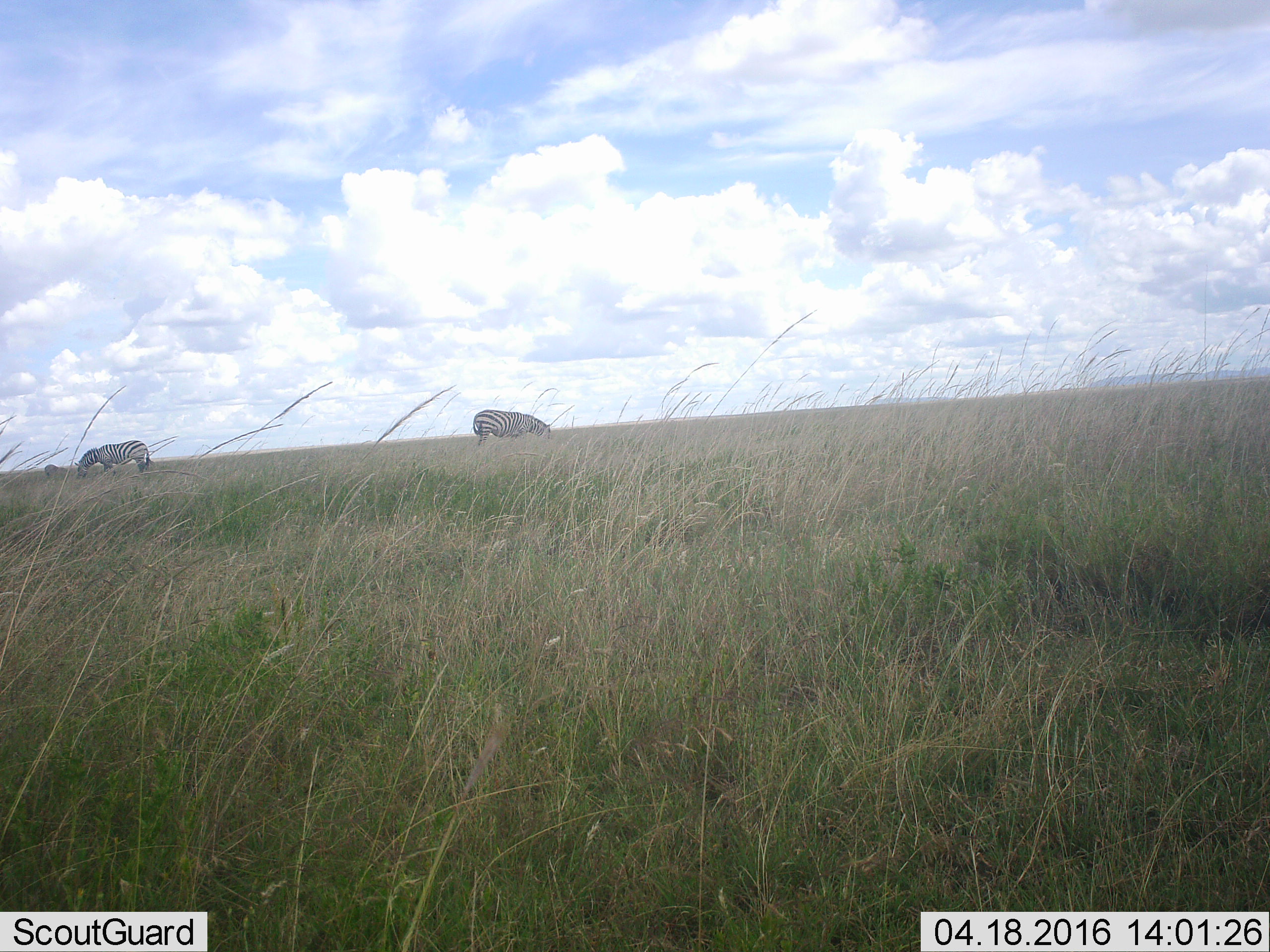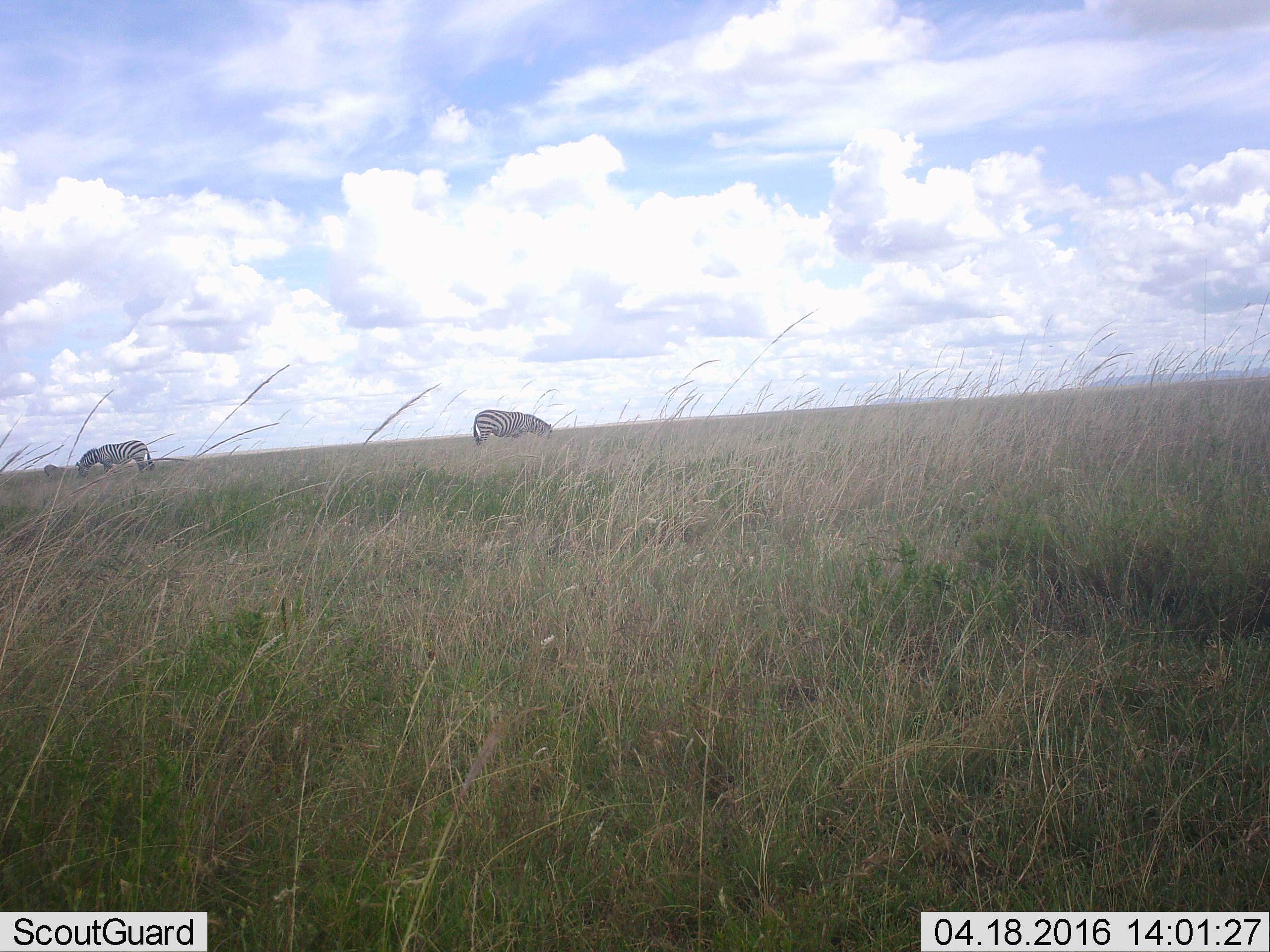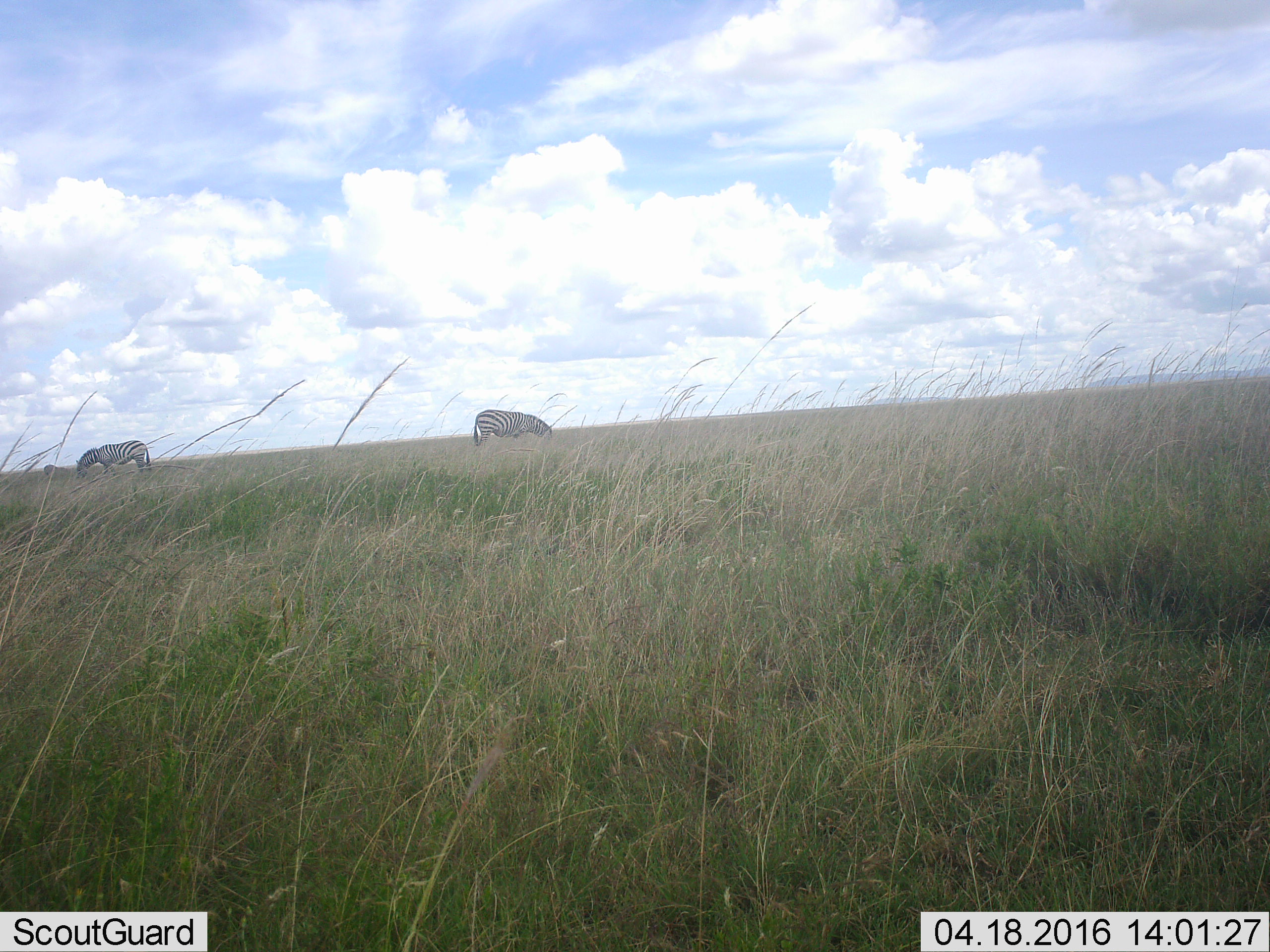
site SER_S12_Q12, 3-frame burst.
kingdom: Animalia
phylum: Chordata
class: Mammalia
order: Perissodactyla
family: Equidae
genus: Equus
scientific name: Equus quagga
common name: plains zebra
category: zebraplains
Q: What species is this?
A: Zebraplains (plains zebra) (Equus quagga).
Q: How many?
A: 2.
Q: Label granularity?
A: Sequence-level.